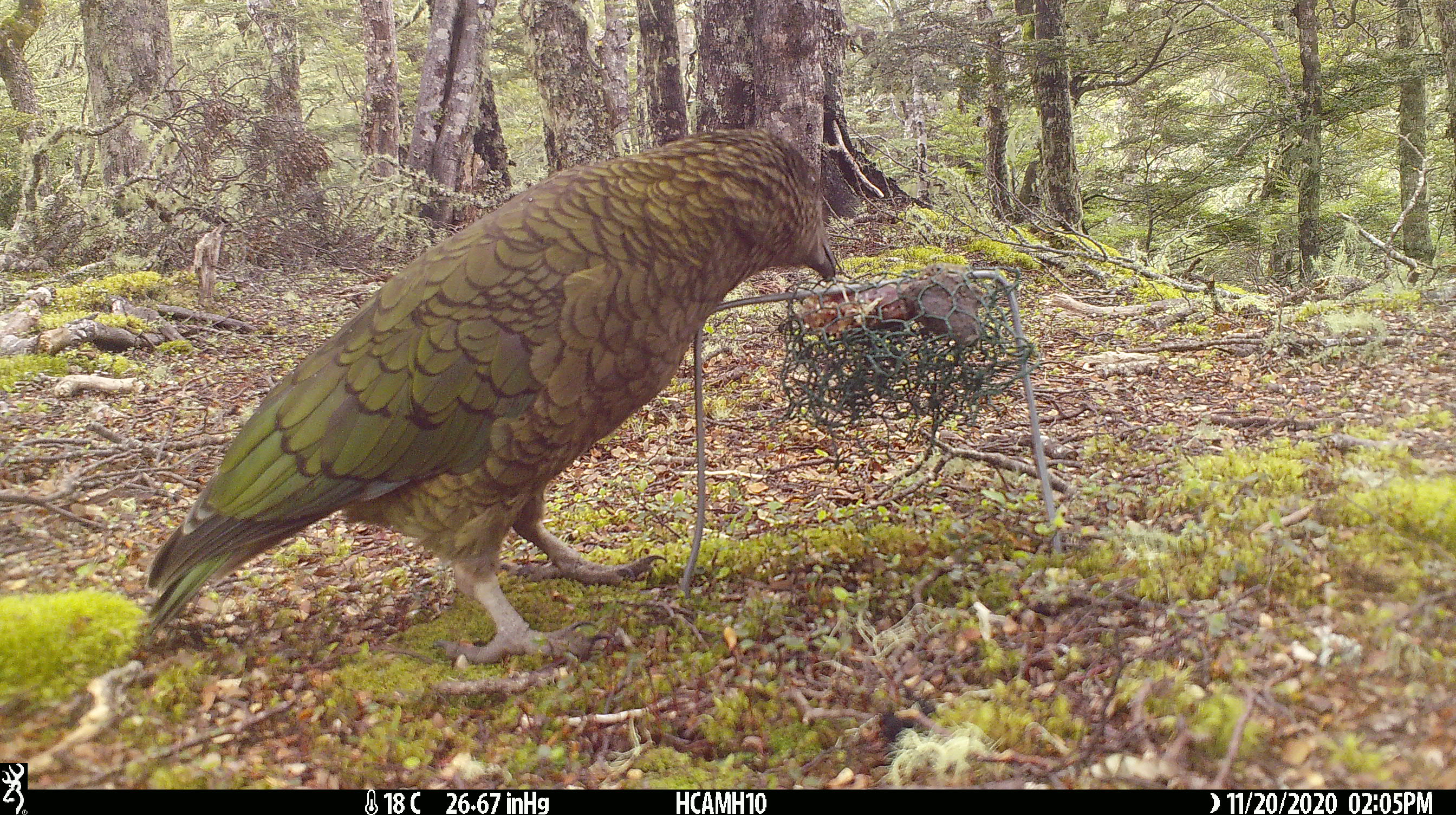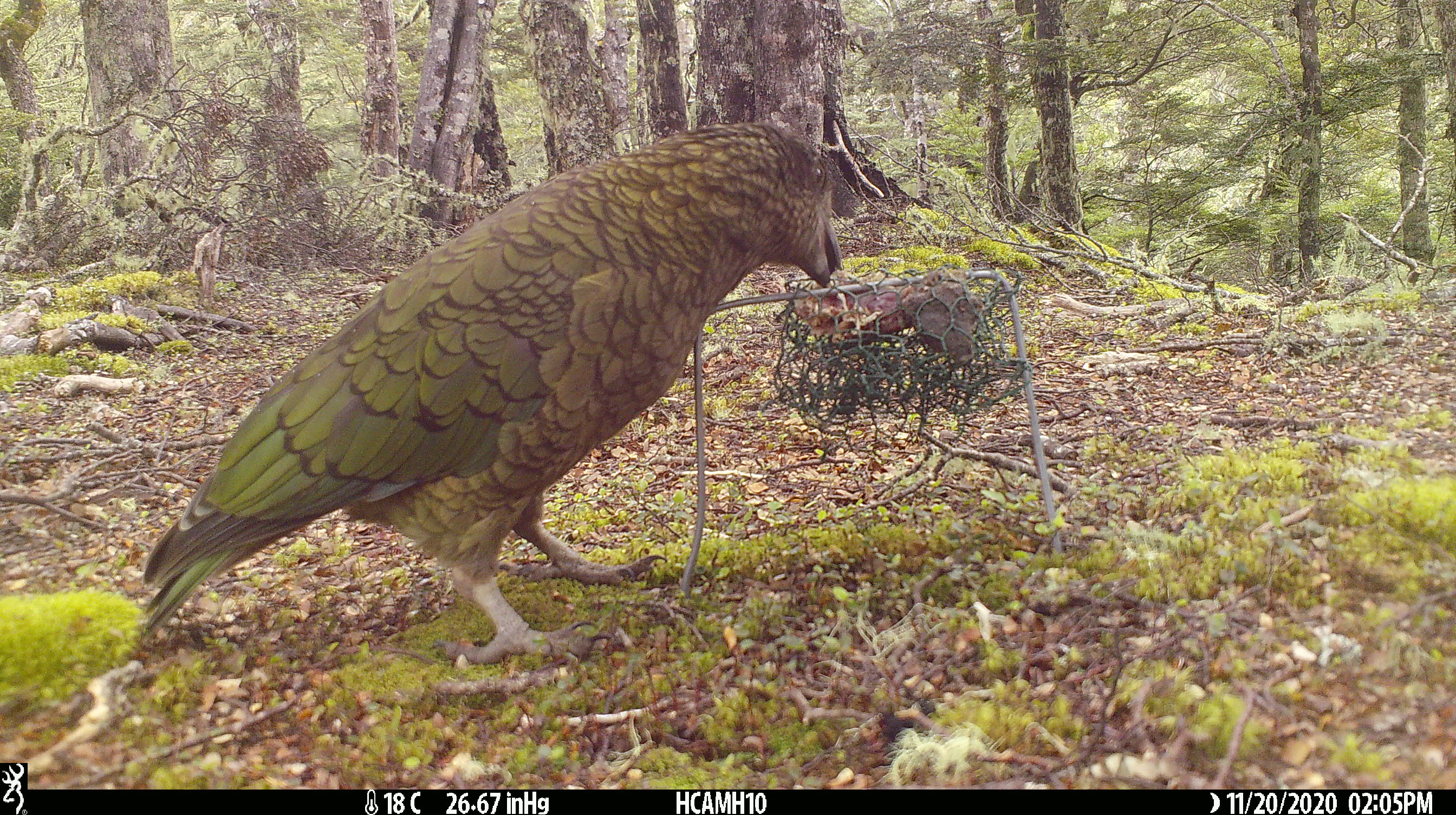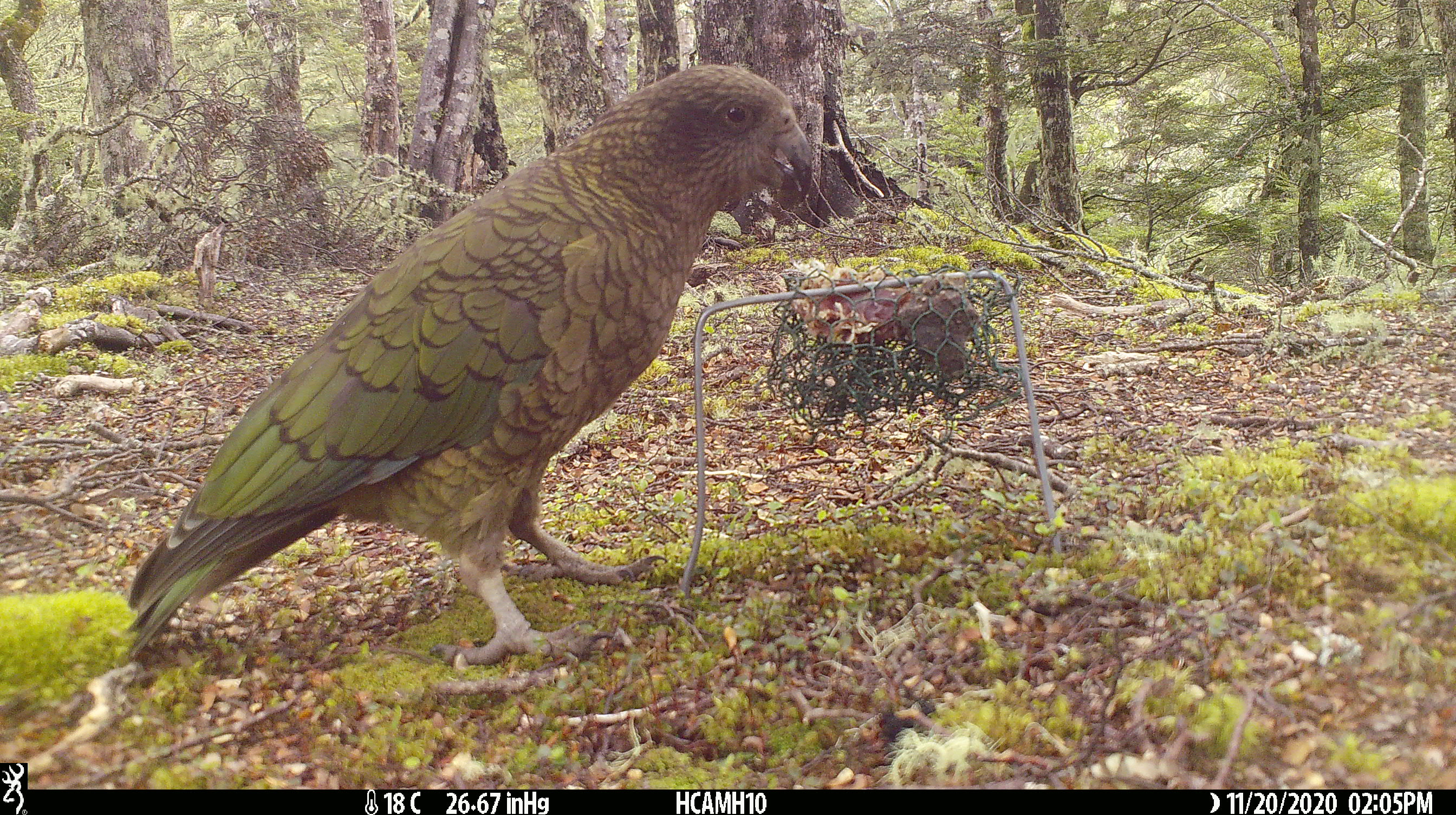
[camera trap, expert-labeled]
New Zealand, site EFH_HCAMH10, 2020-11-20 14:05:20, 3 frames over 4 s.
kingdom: Animalia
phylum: Chordata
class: Aves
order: Psittaciformes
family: Strigopidae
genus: Nestor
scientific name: Nestor notabilis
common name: kea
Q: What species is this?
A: Kea (Nestor notabilis).